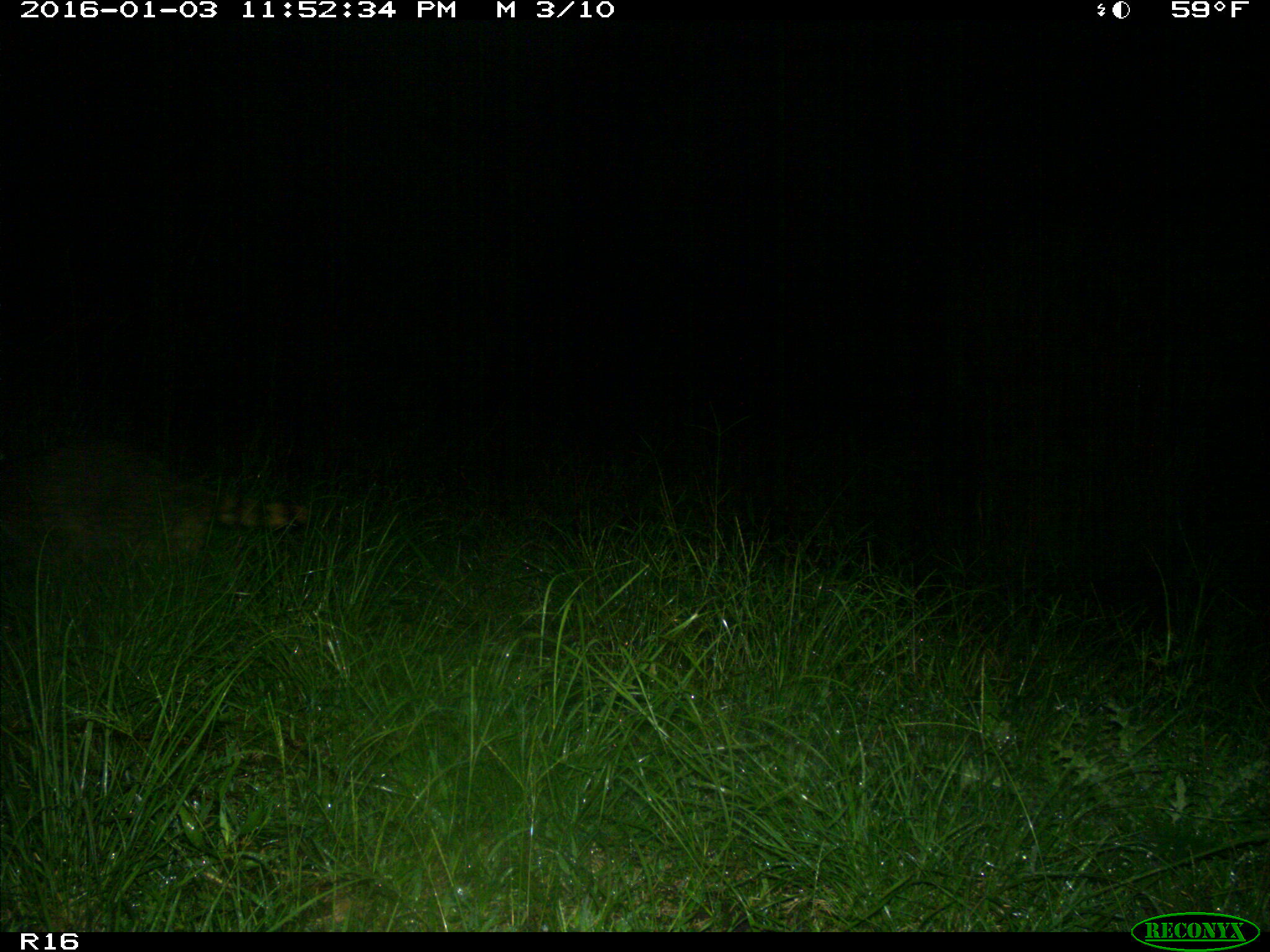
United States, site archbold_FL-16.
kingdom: Animalia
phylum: Chordata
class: Mammalia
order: Carnivora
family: Procyonidae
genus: Procyon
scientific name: Procyon lotor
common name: common raccoon